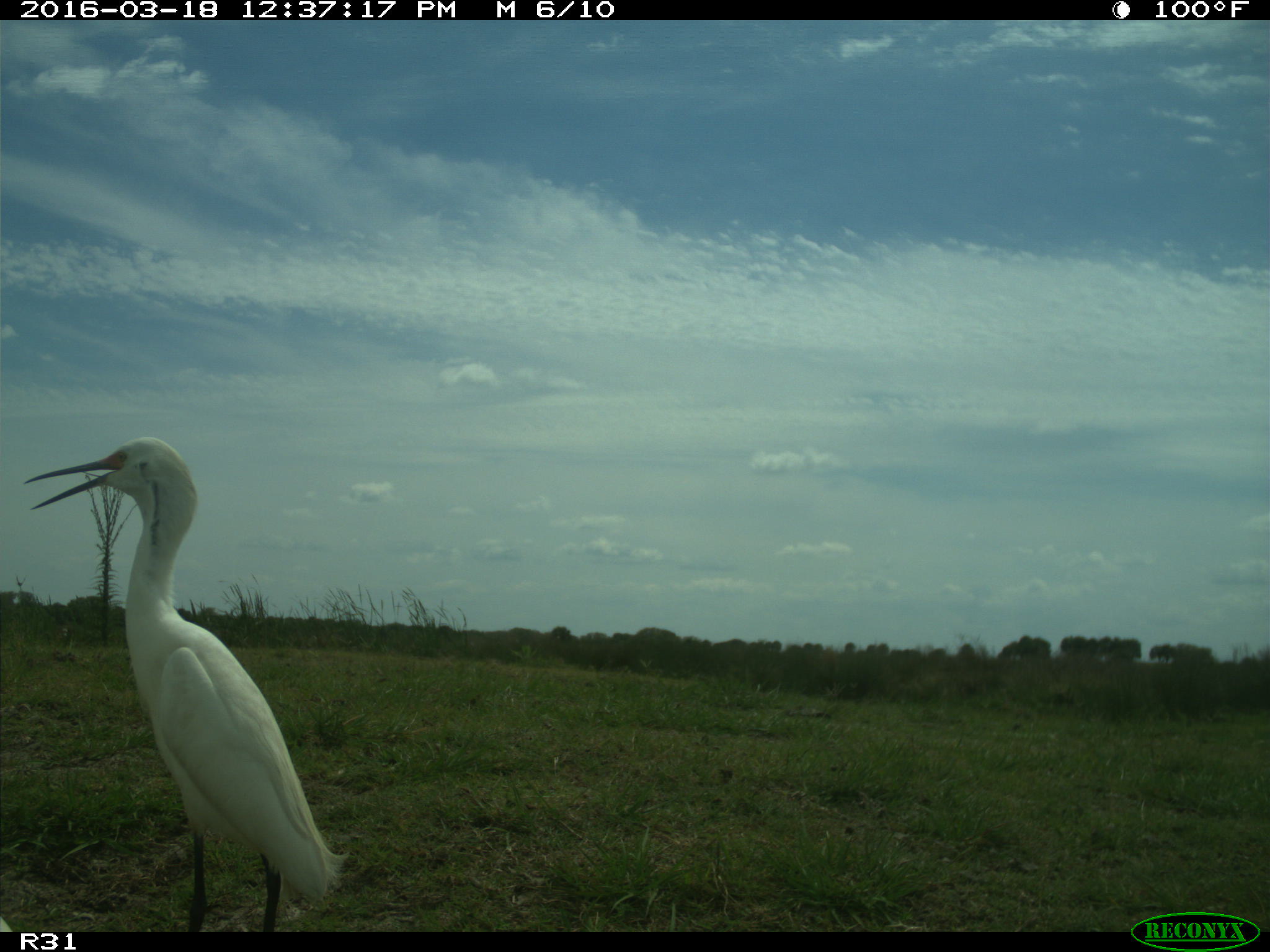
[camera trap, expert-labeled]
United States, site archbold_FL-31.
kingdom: Animalia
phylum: Chordata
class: Aves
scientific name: Aves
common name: birds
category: unidentified bird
Unidentified bird (birds) (Aves).